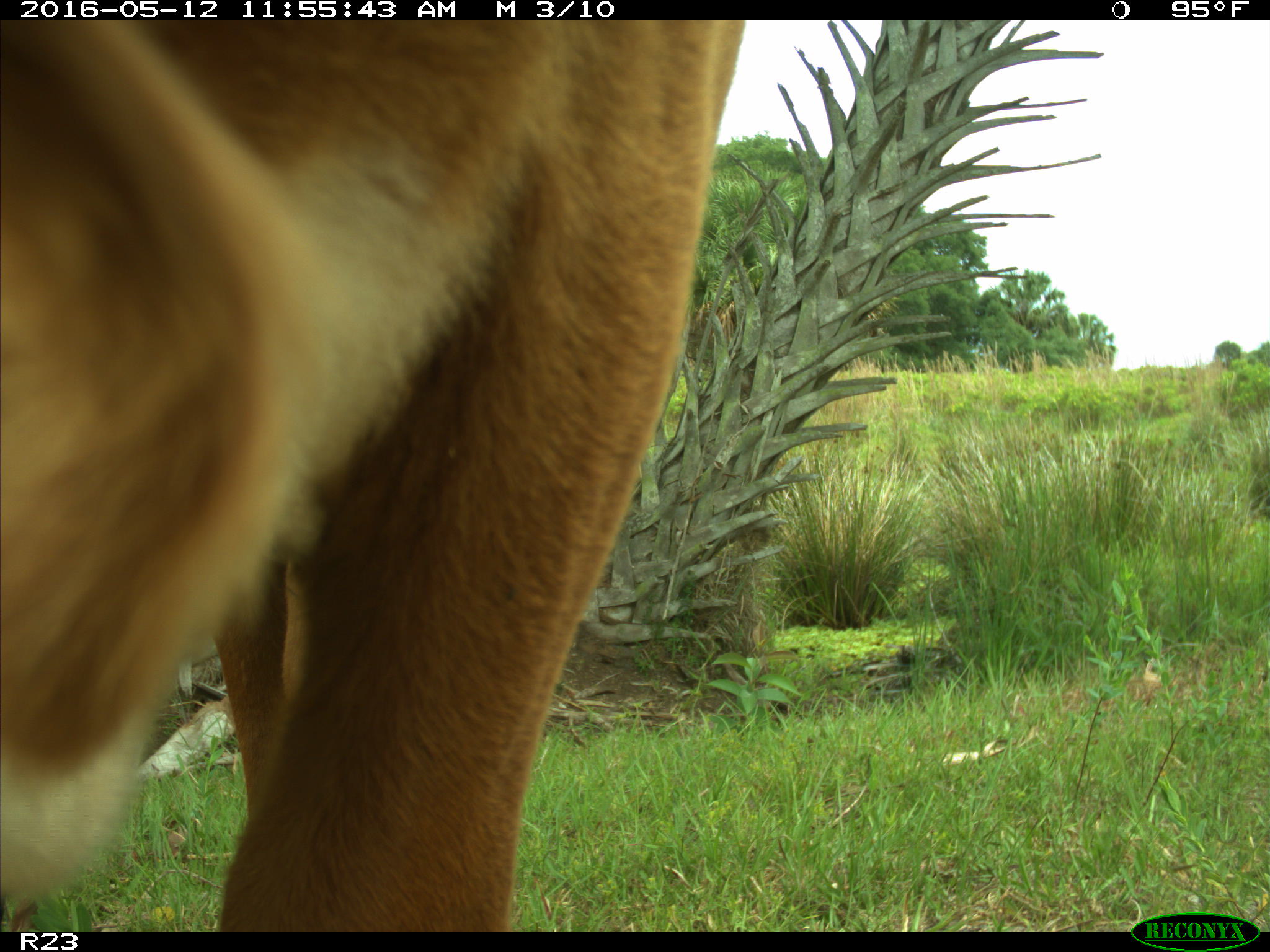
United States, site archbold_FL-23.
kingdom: Animalia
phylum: Chordata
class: Mammalia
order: Artiodactyla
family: Bovidae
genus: Bos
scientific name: Bos taurus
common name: domestic cow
Bos taurus (domestic cow).